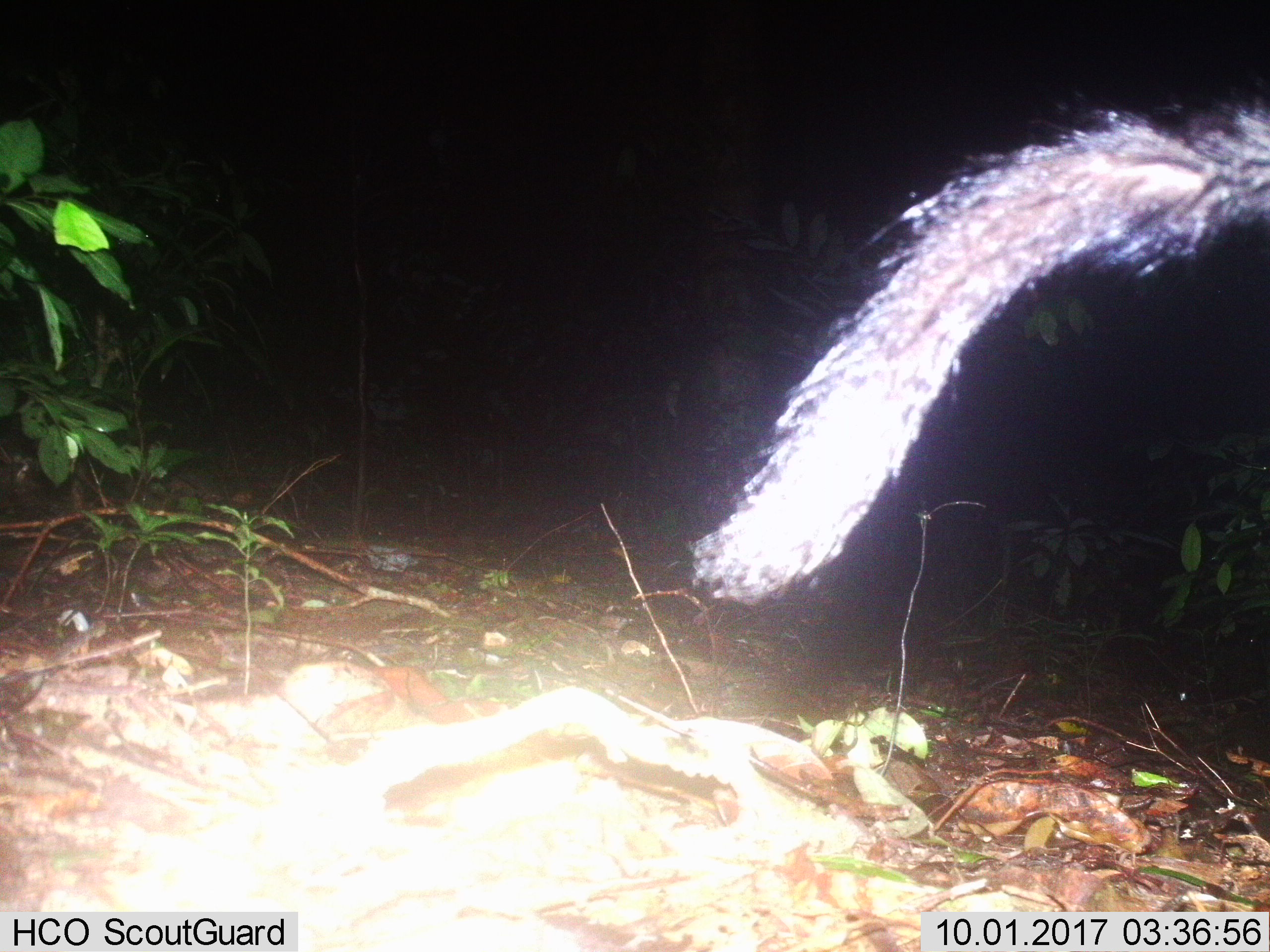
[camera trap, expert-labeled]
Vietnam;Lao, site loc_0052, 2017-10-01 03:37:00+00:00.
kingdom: Animalia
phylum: Chordata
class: Mammalia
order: Carnivora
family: Viverridae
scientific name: Paradoxurinae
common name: palm civet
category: unidentified palm civet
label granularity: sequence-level